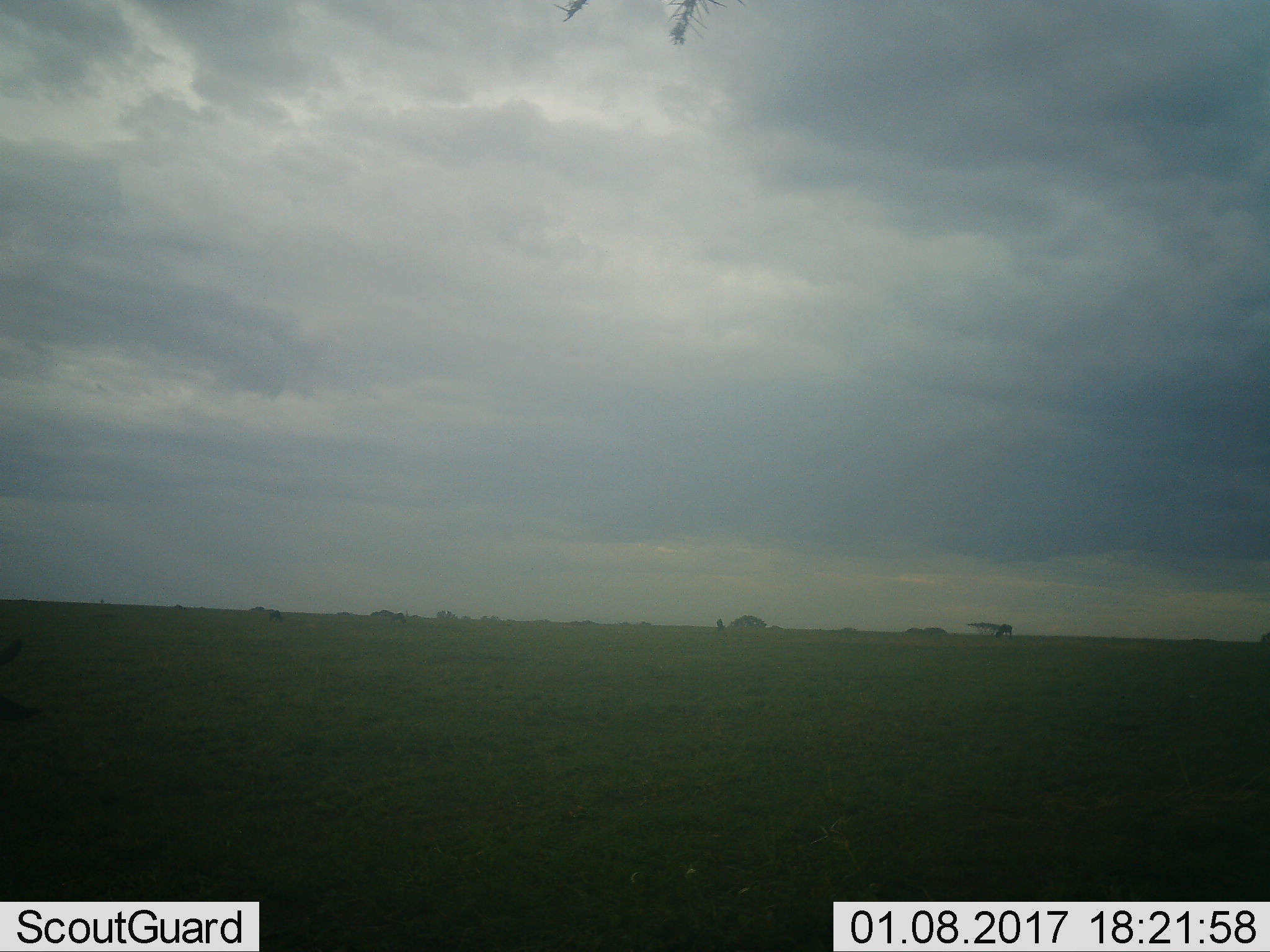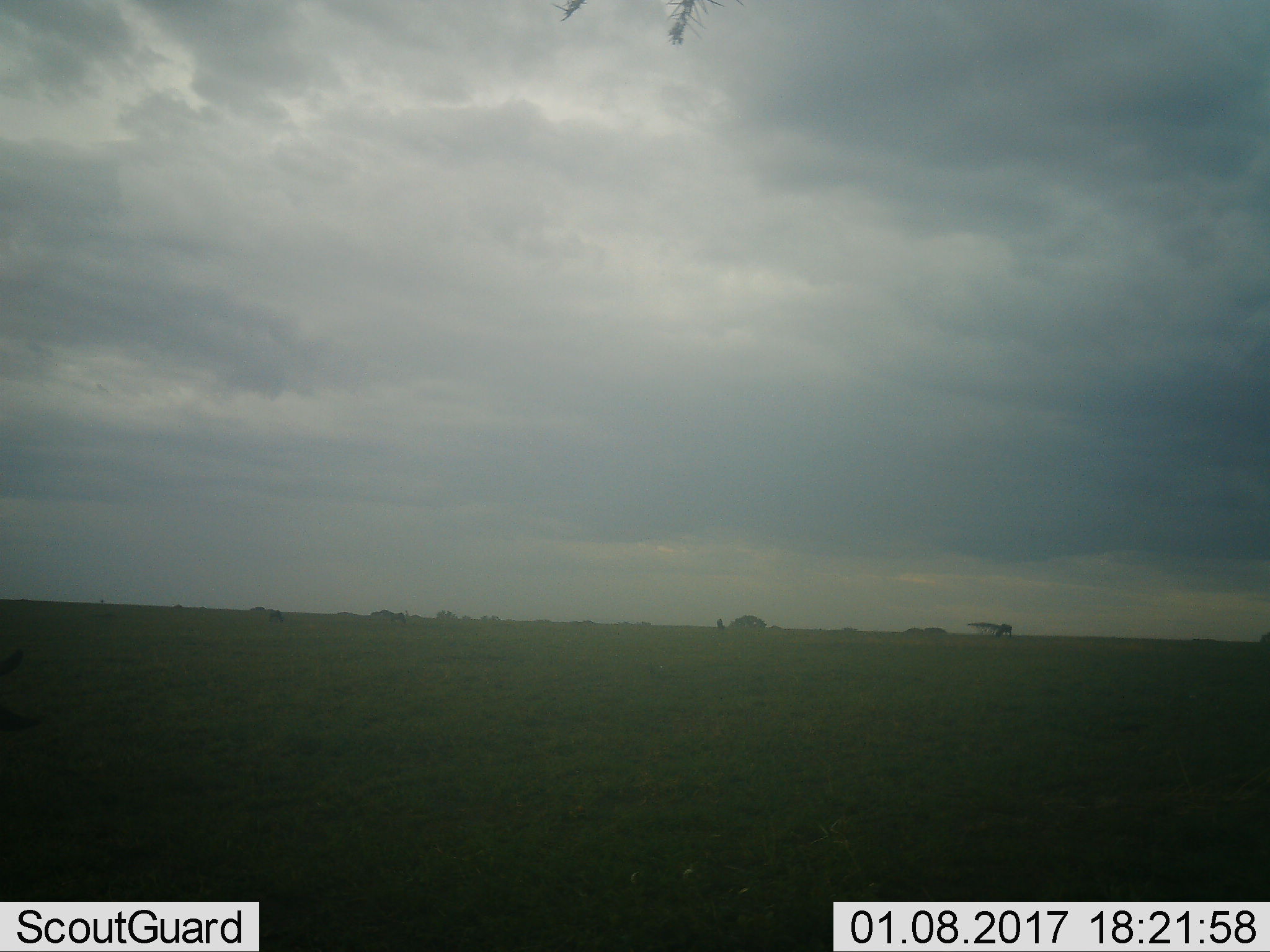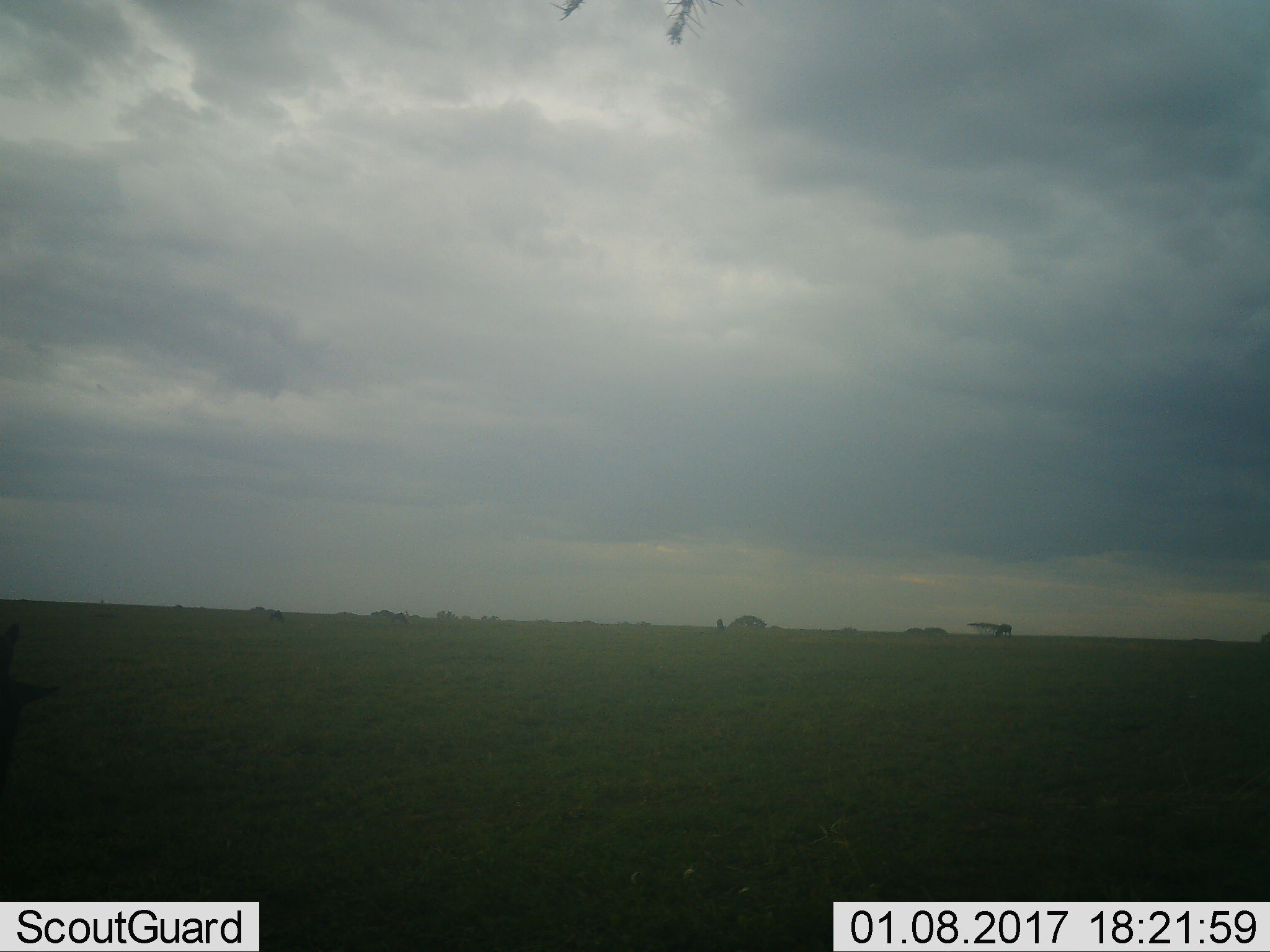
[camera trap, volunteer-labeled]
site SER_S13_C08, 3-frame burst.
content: unidentified animal